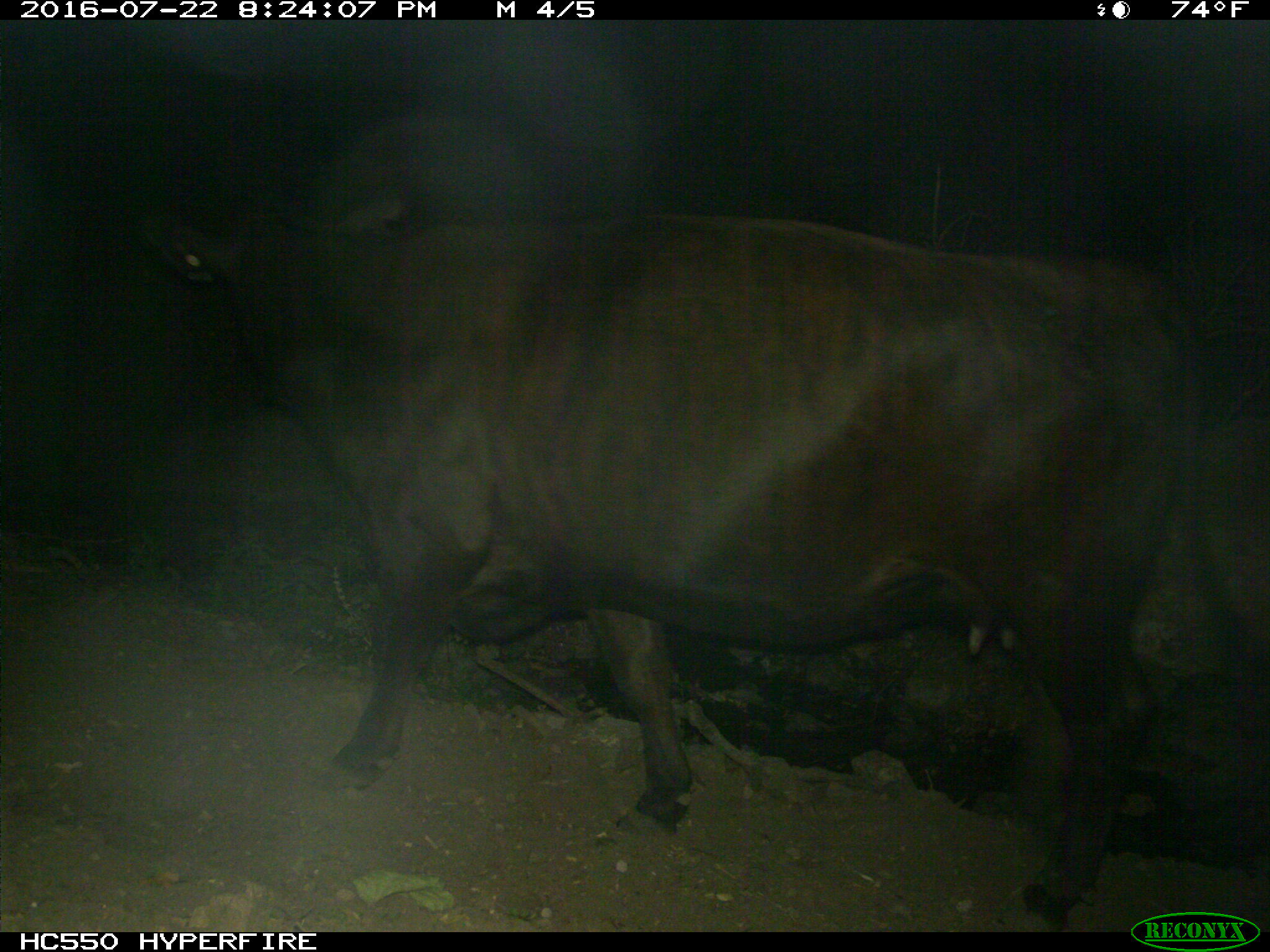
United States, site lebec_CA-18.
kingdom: Animalia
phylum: Chordata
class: Mammalia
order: Artiodactyla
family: Bovidae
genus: Bos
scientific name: Bos taurus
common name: domestic cow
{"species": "Bos taurus (domestic cow)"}